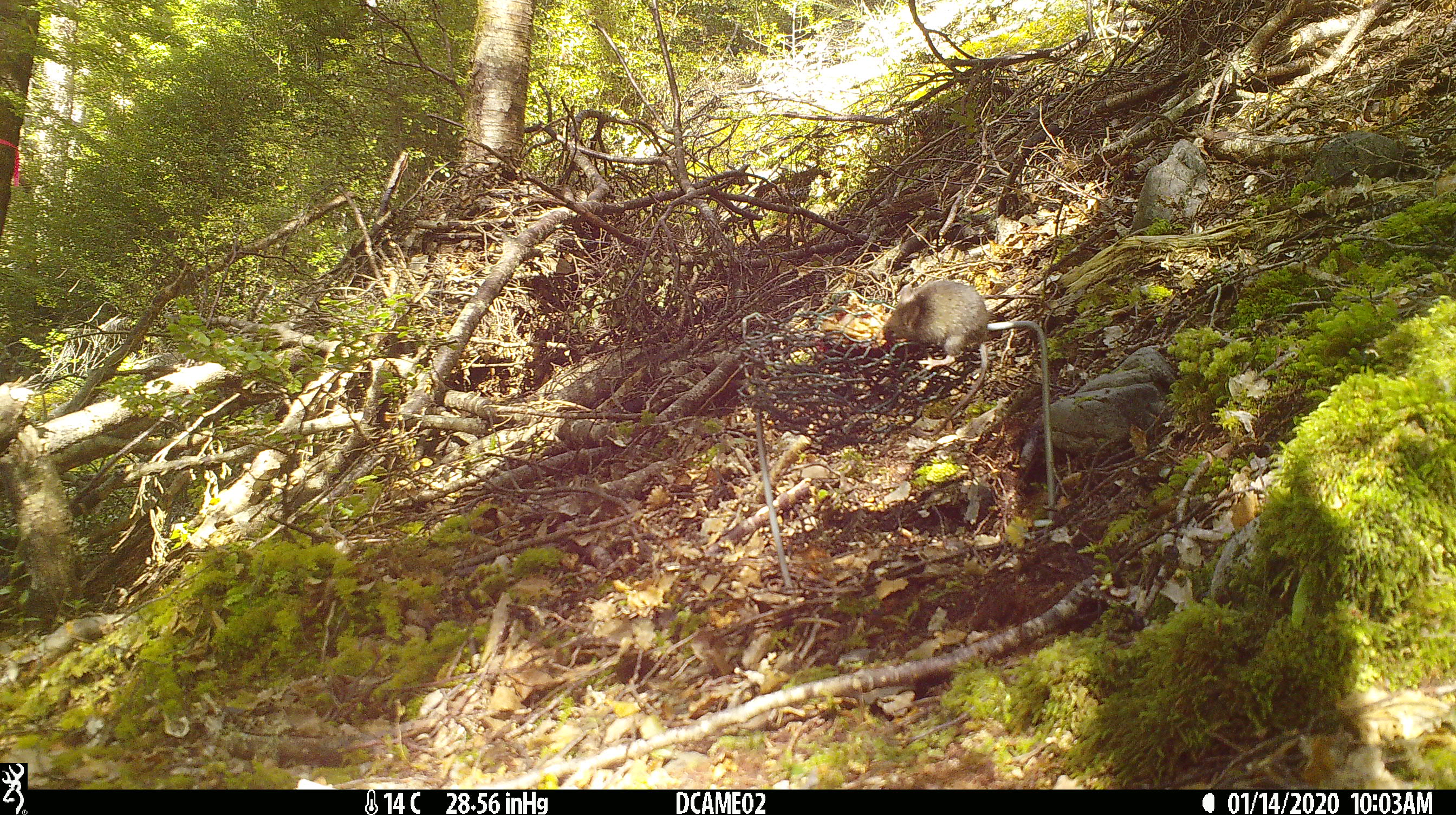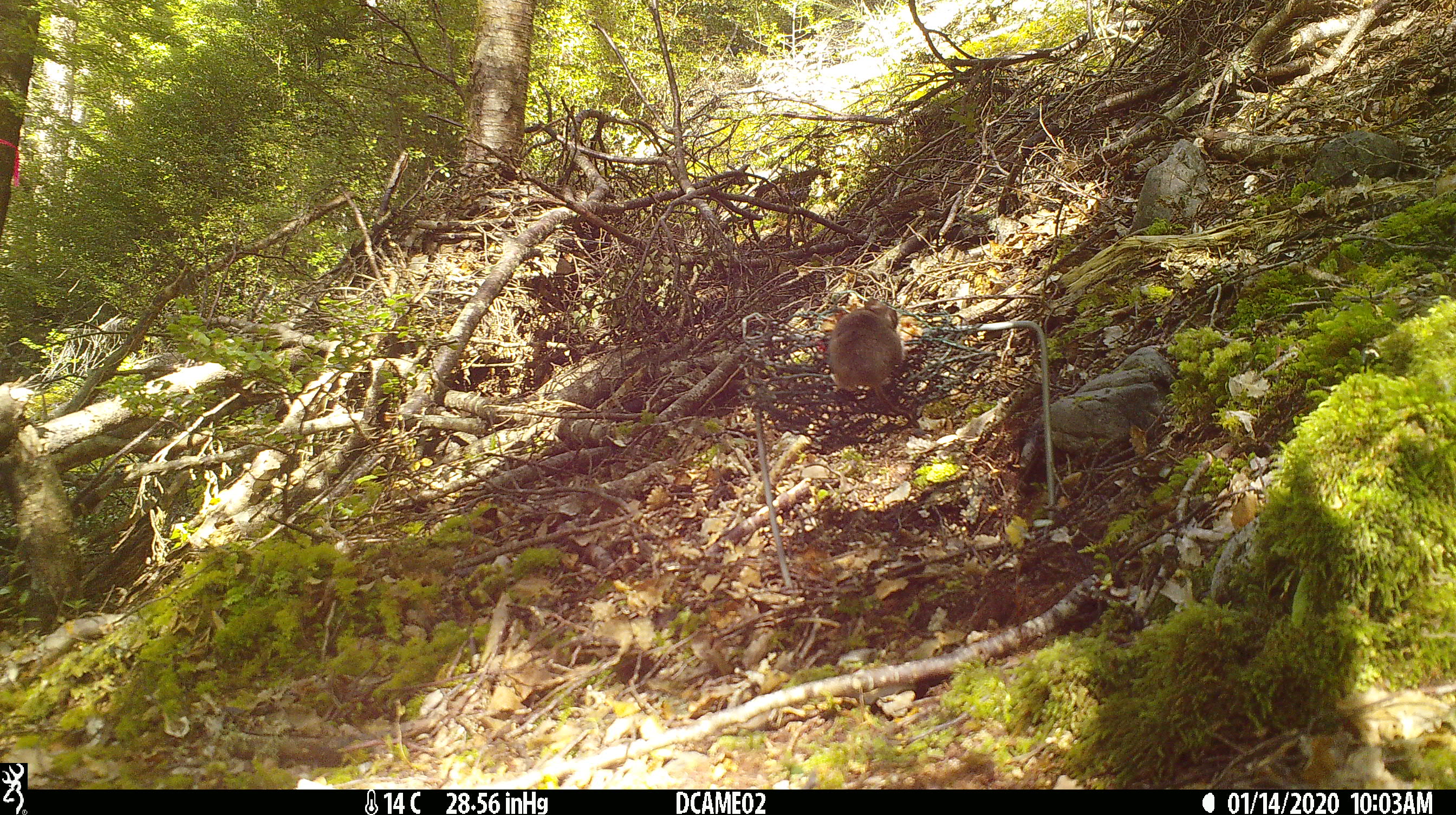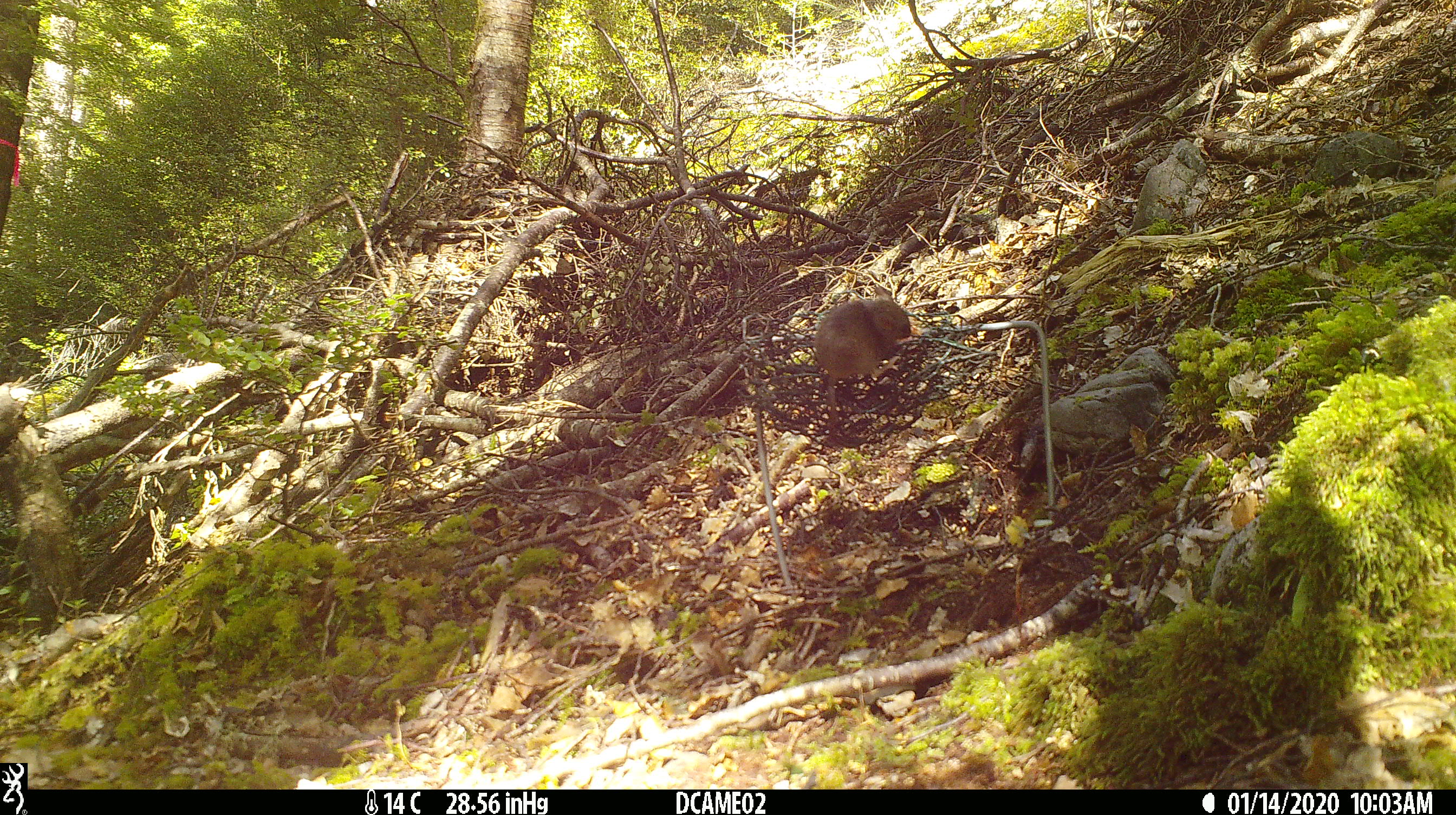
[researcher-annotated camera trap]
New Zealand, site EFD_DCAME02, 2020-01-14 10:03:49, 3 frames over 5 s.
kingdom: Animalia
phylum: Chordata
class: Mammalia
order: Rodentia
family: Muridae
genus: Mus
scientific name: Mus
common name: mouse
Mouse (Mus).